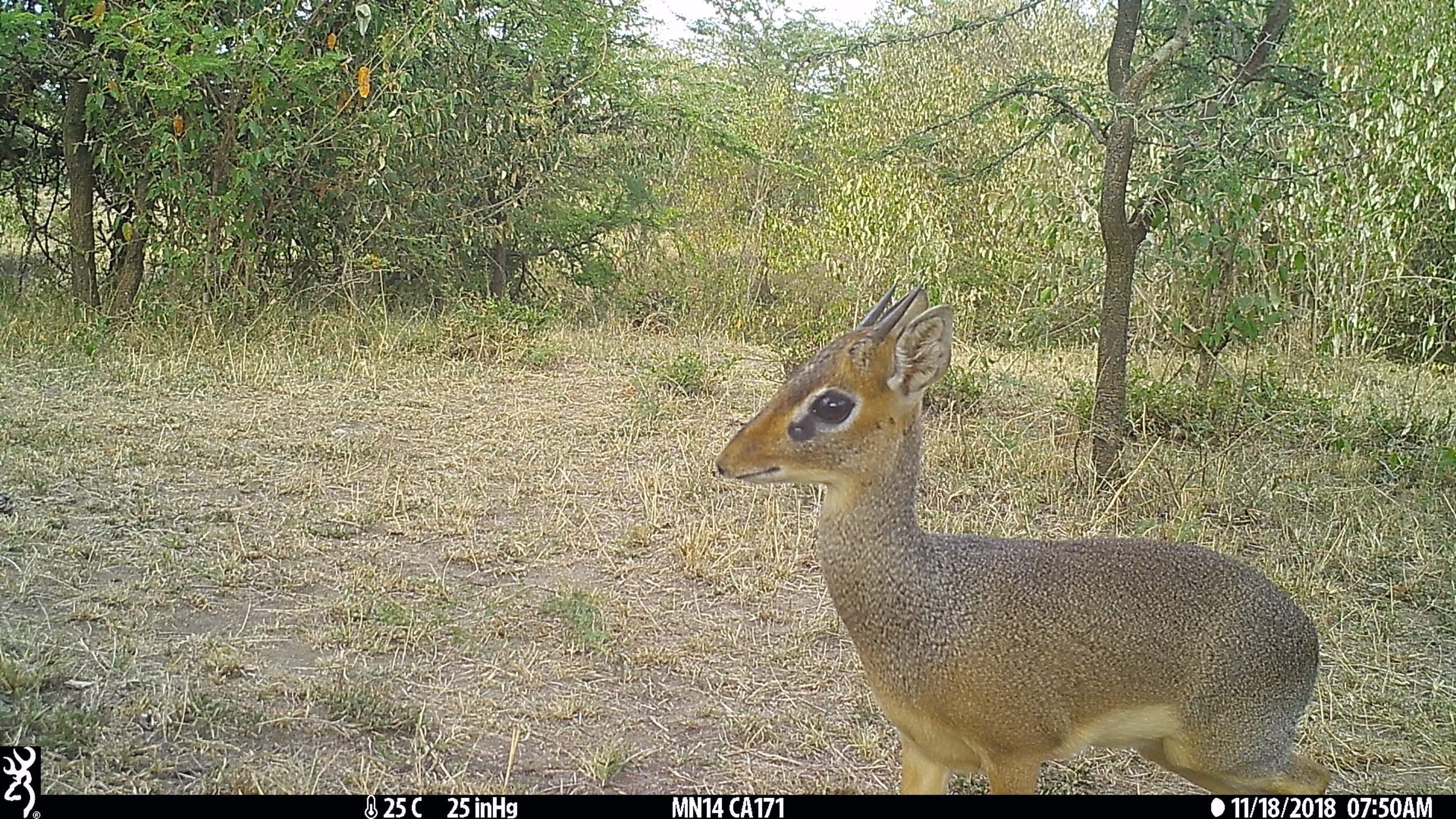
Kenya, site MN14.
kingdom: Animalia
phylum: Chordata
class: Mammalia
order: Artiodactyla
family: Bovidae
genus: Madoqua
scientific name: Madoqua kirkii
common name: kirk's dik-dik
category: dikdik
Dikdik (kirk's dik-dik) (Madoqua kirkii).